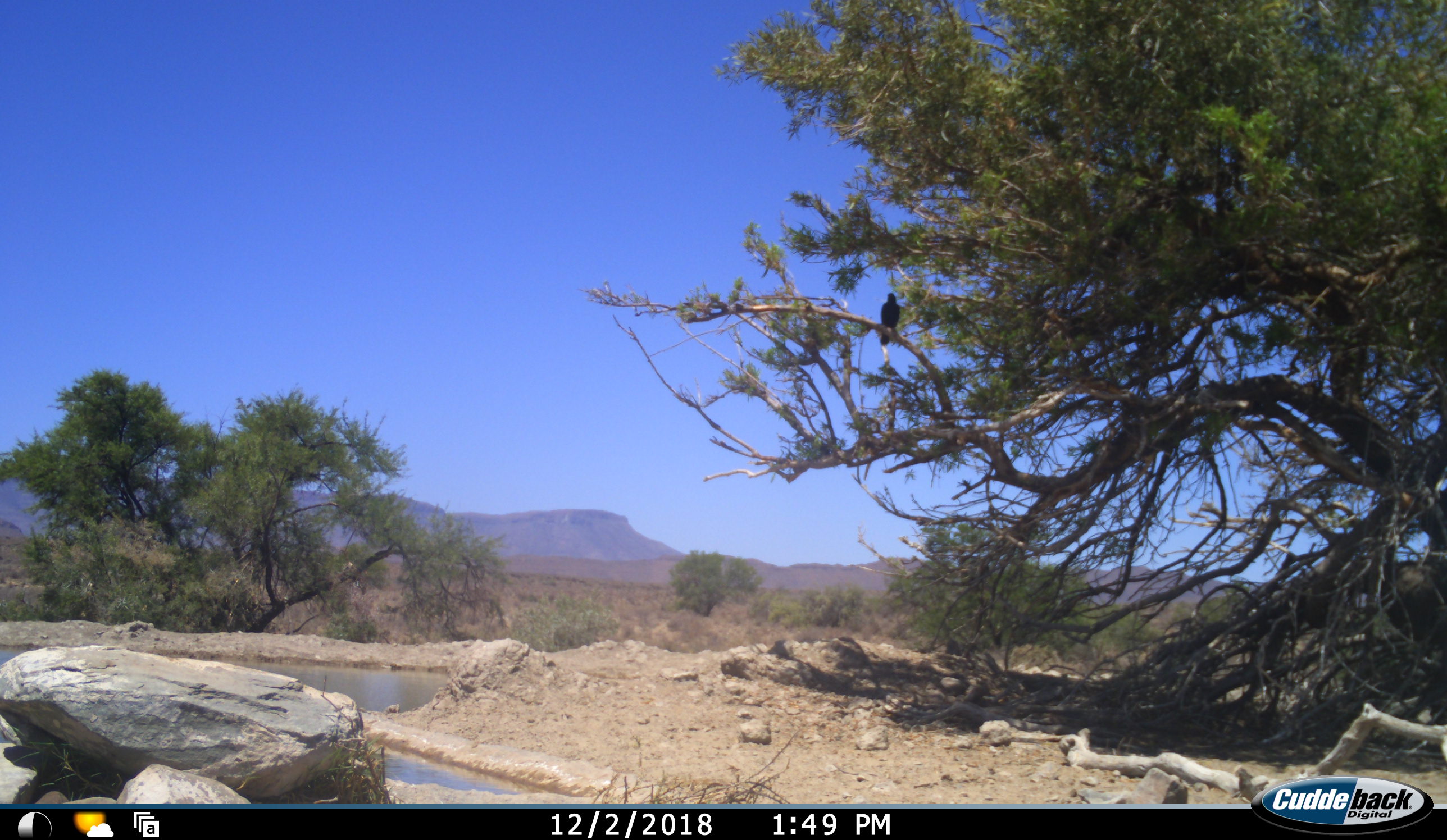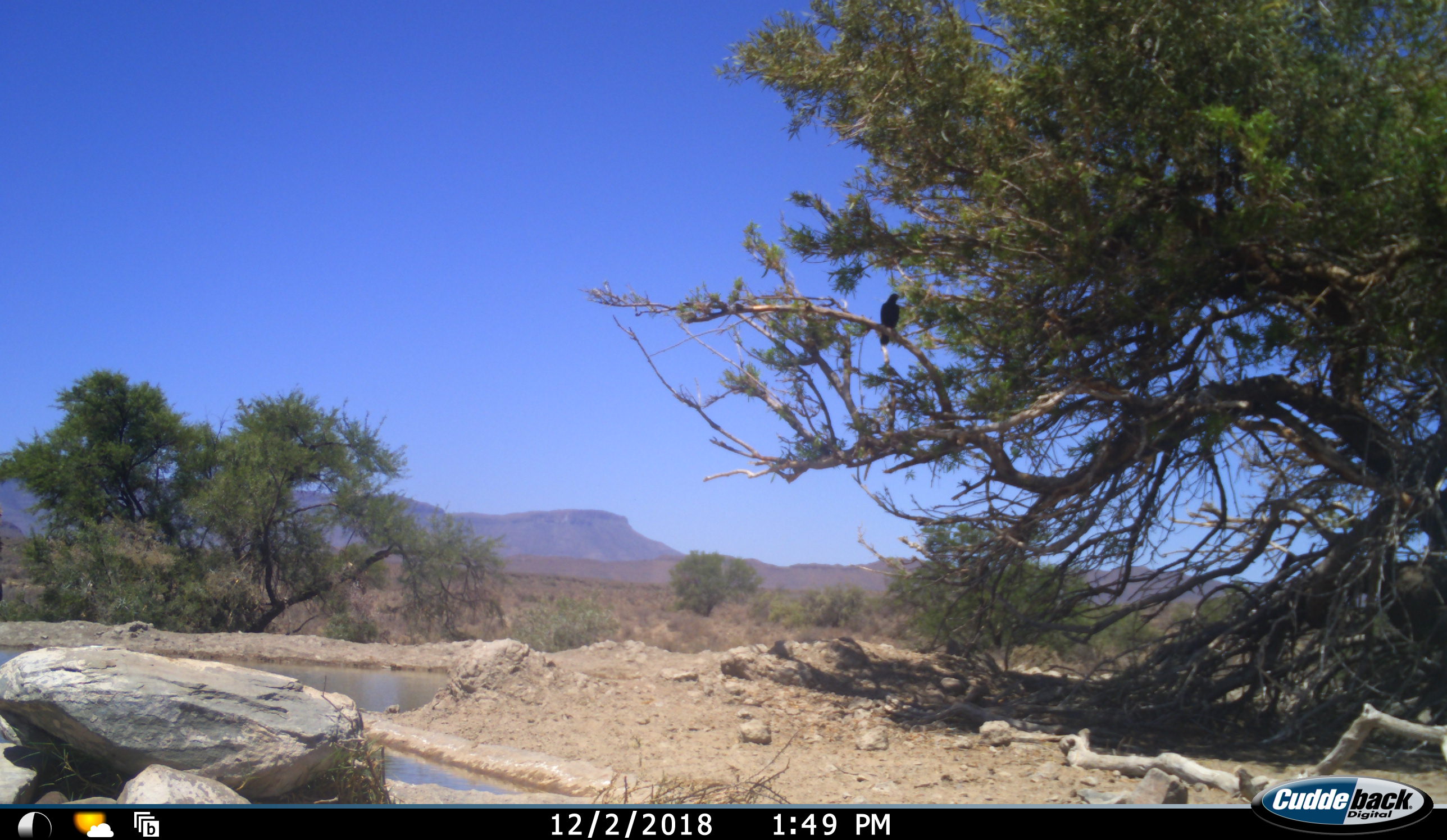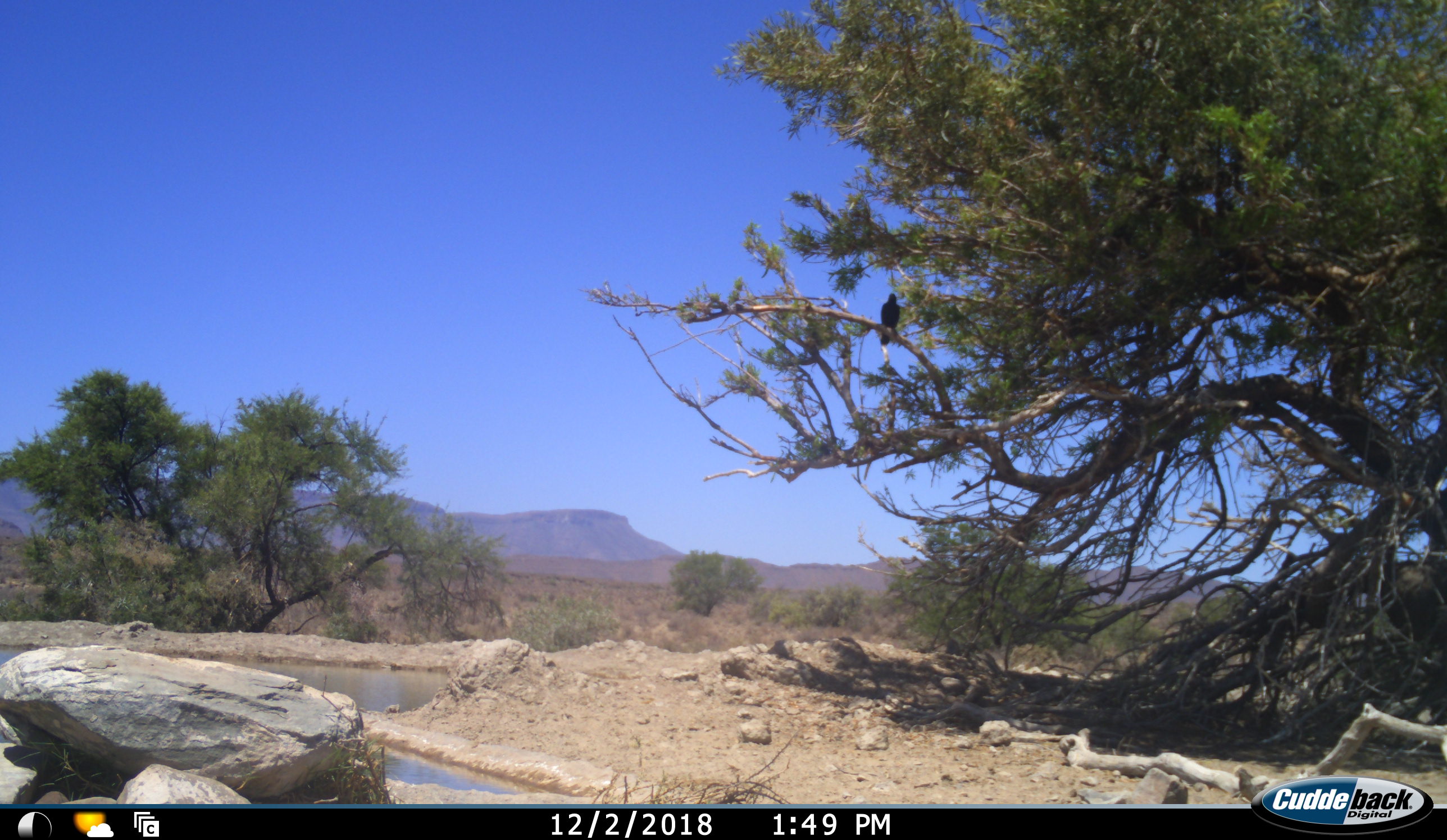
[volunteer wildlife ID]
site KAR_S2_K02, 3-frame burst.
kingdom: Animalia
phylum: Chordata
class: Aves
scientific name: Aves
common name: bird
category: birdother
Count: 1.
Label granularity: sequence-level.